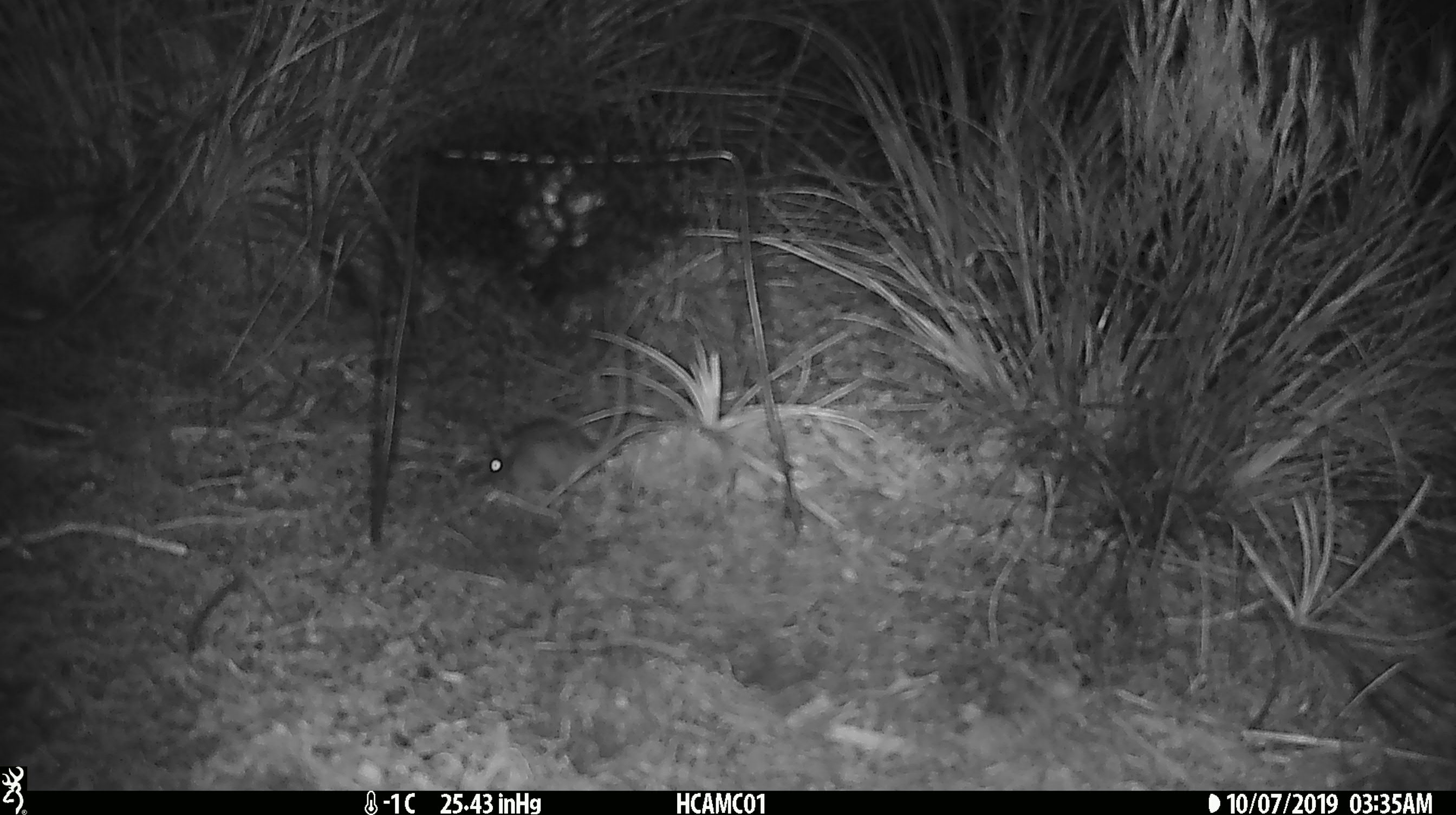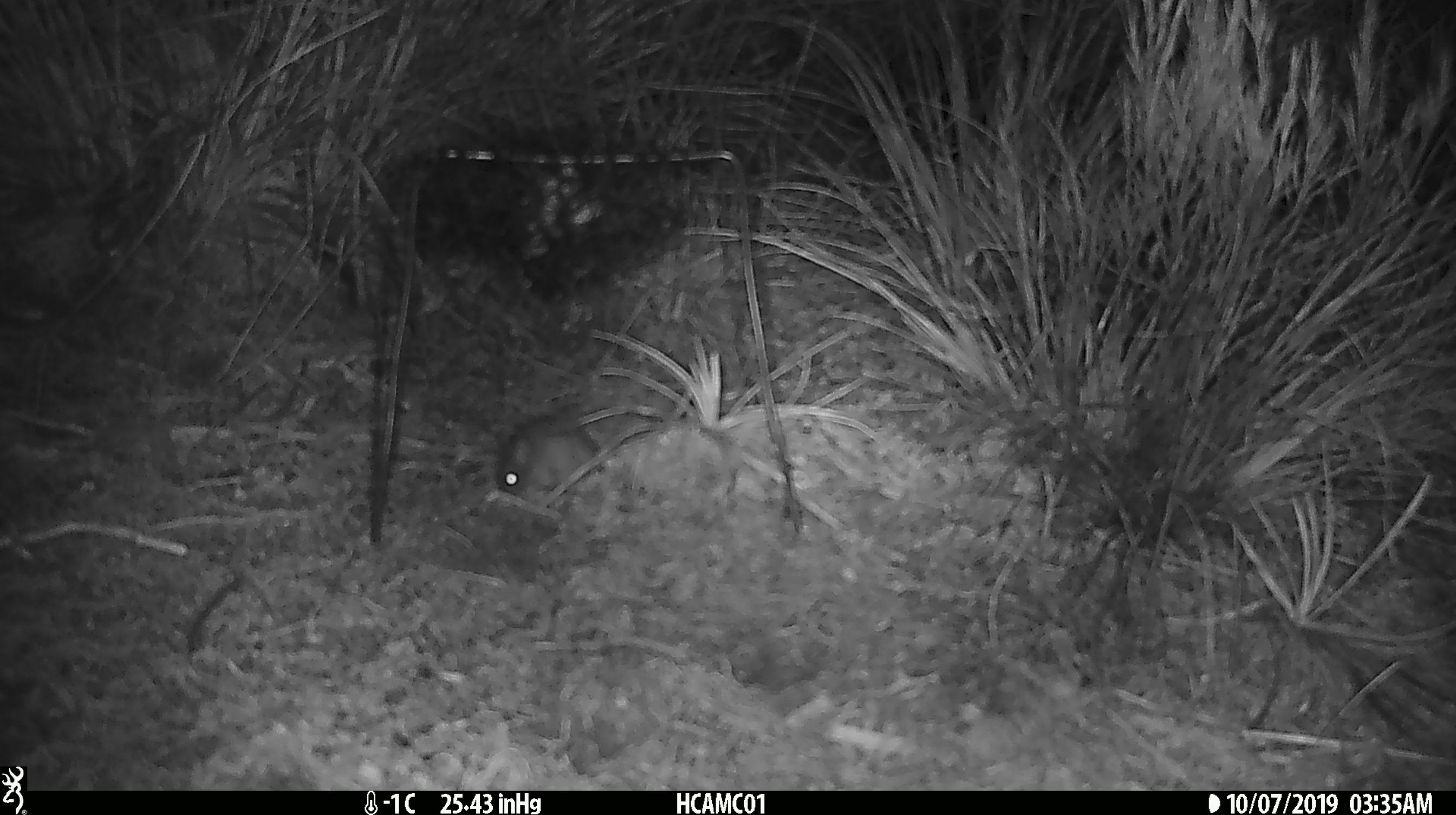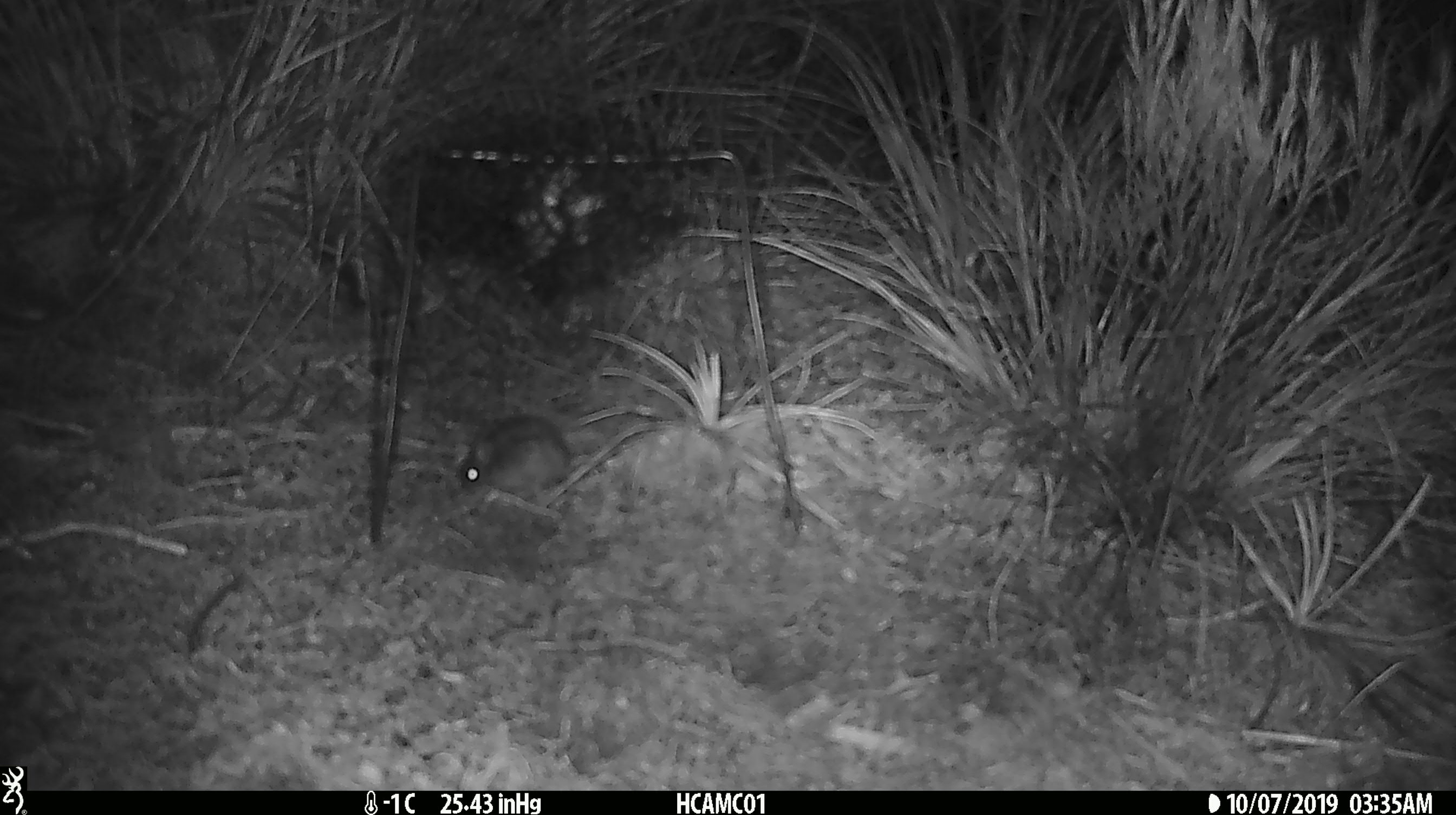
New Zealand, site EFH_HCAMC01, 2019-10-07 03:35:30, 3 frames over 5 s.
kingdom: Animalia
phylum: Chordata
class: Mammalia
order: Rodentia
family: Muridae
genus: Mus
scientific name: Mus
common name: mouse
Mouse (Mus).